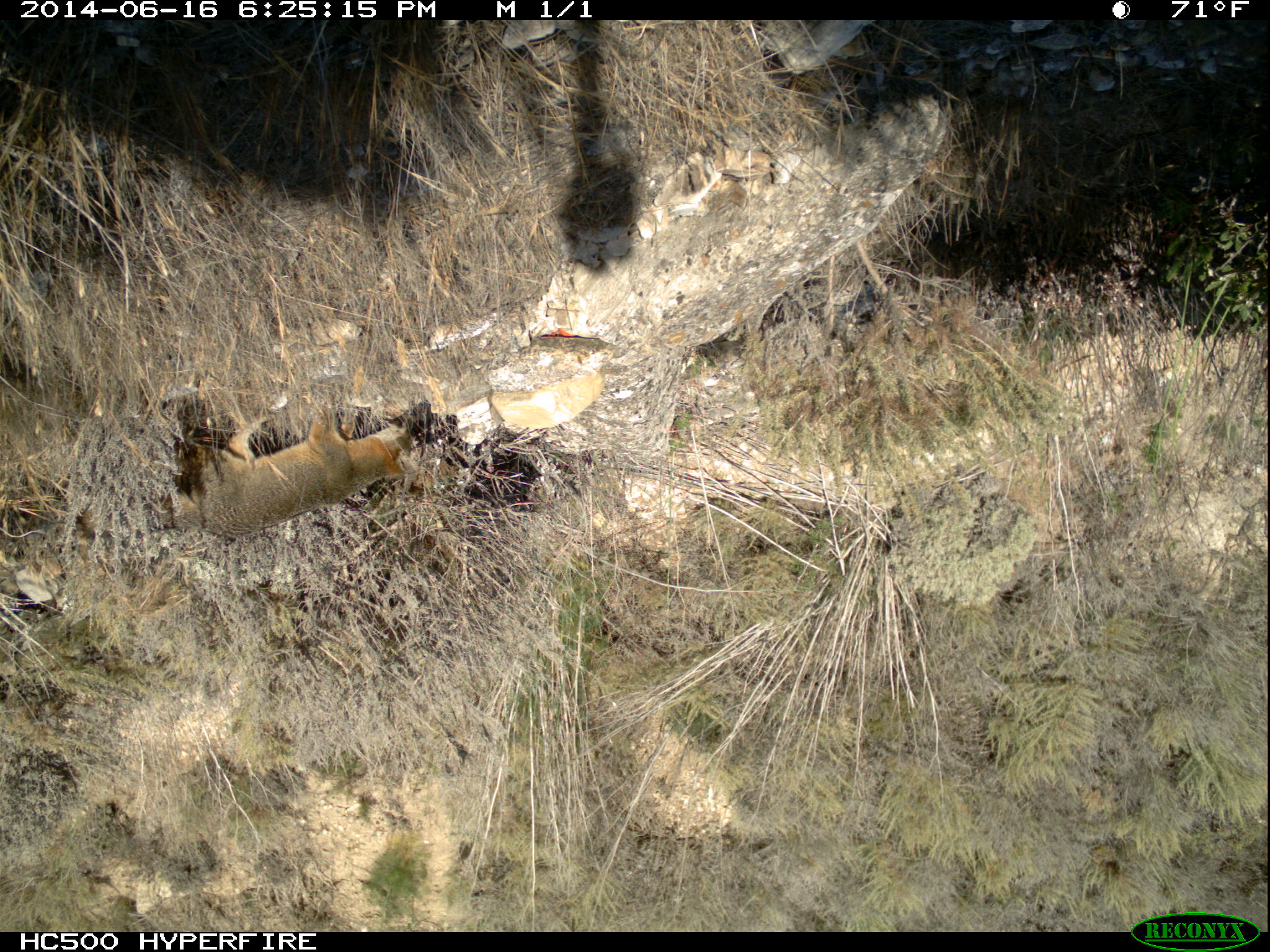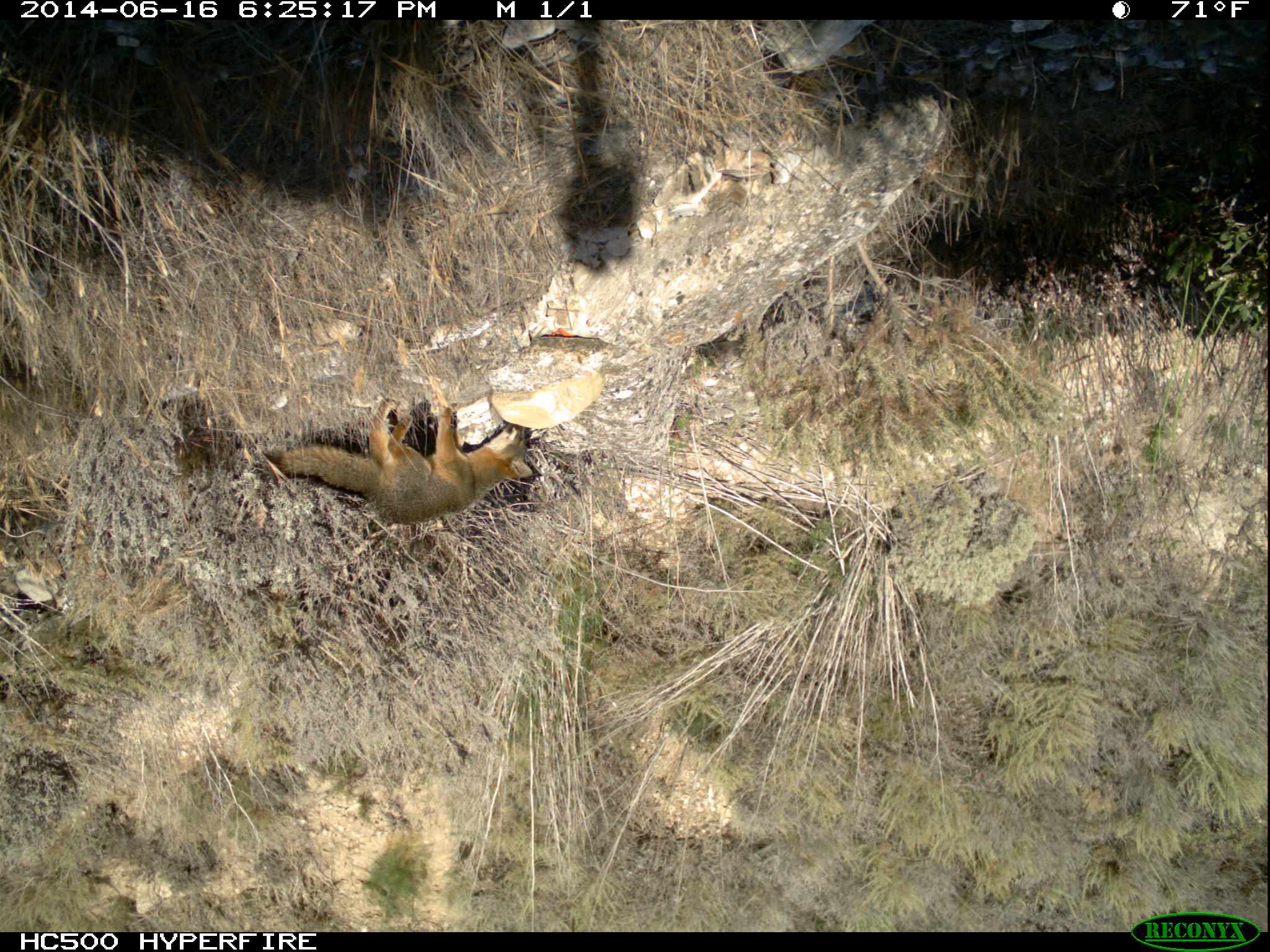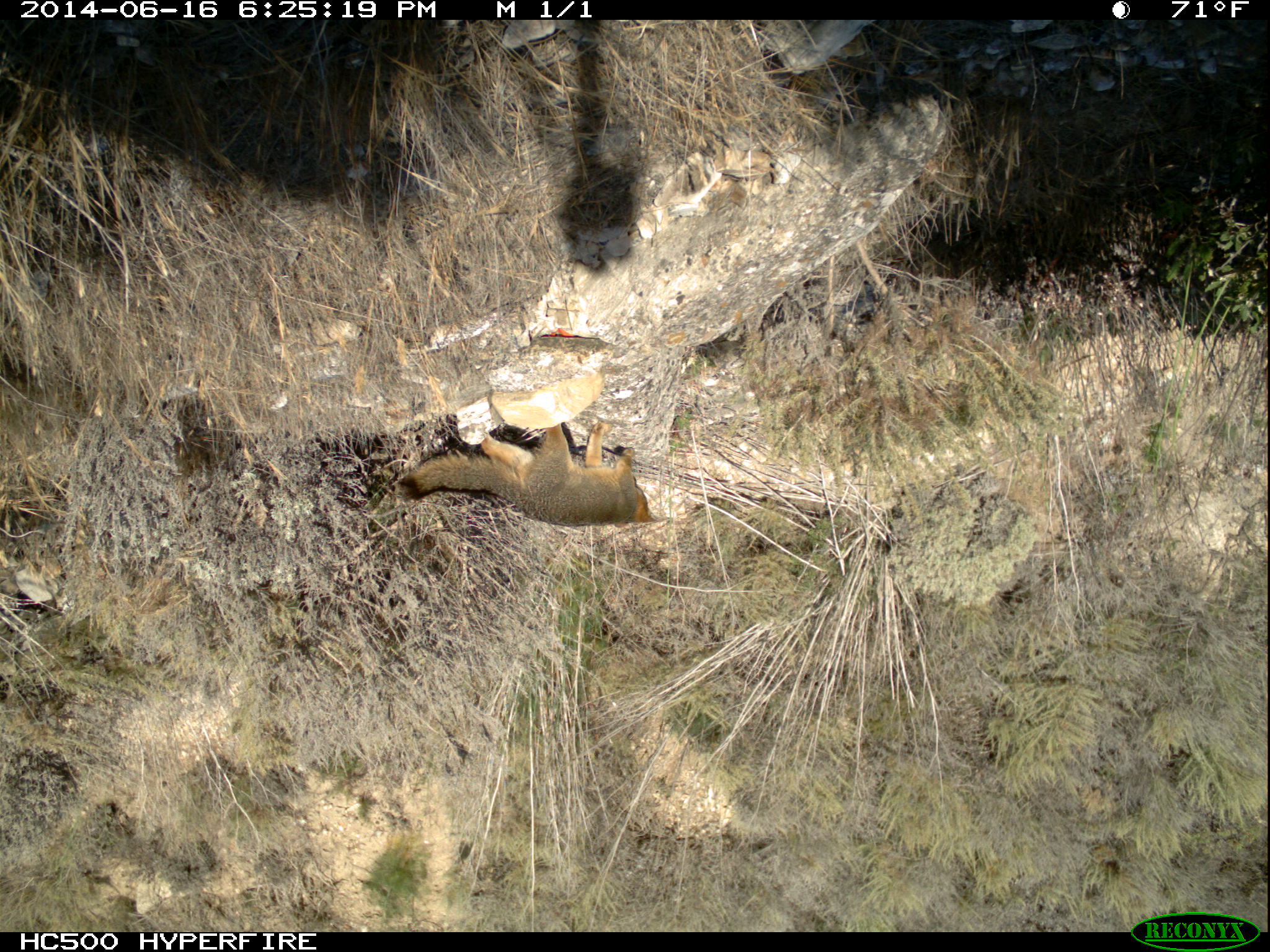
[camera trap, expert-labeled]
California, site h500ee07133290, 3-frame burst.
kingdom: Animalia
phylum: Chordata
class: Mammalia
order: Carnivora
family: Canidae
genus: Urocyon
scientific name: Urocyon littoralis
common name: island fox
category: fox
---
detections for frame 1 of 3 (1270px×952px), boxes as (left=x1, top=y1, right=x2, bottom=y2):
fox: (left=71, top=405, right=433, bottom=536)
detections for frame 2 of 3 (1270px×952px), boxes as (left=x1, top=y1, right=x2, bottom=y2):
fox: (left=262, top=397, right=532, bottom=524)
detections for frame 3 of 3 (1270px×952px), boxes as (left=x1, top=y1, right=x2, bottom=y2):
fox: (left=394, top=420, right=666, bottom=527)